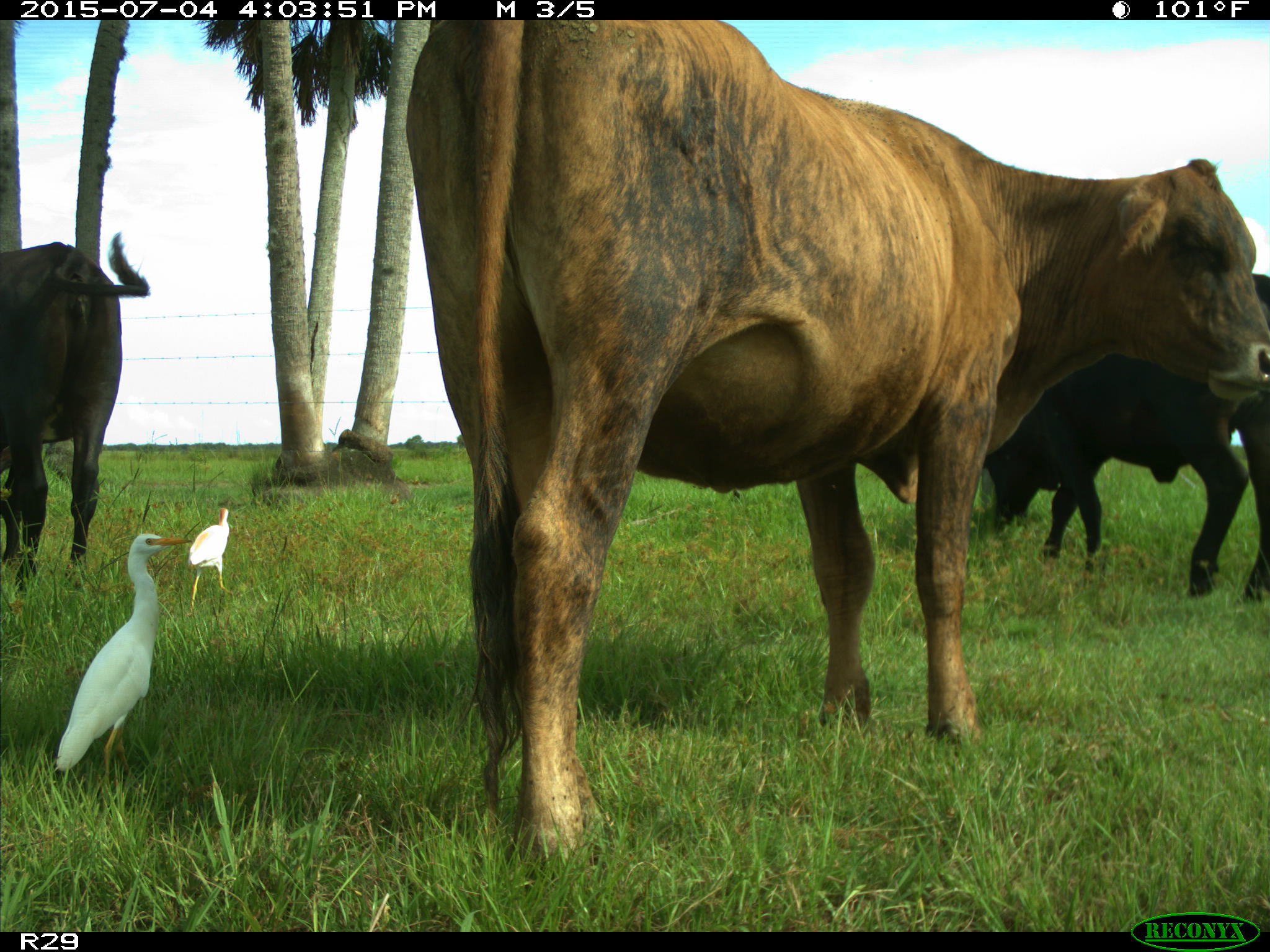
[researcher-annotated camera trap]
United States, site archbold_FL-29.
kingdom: Animalia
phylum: Chordata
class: Mammalia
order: Artiodactyla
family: Bovidae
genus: Bos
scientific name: Bos taurus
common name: domestic cow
Bos taurus (domestic cow).